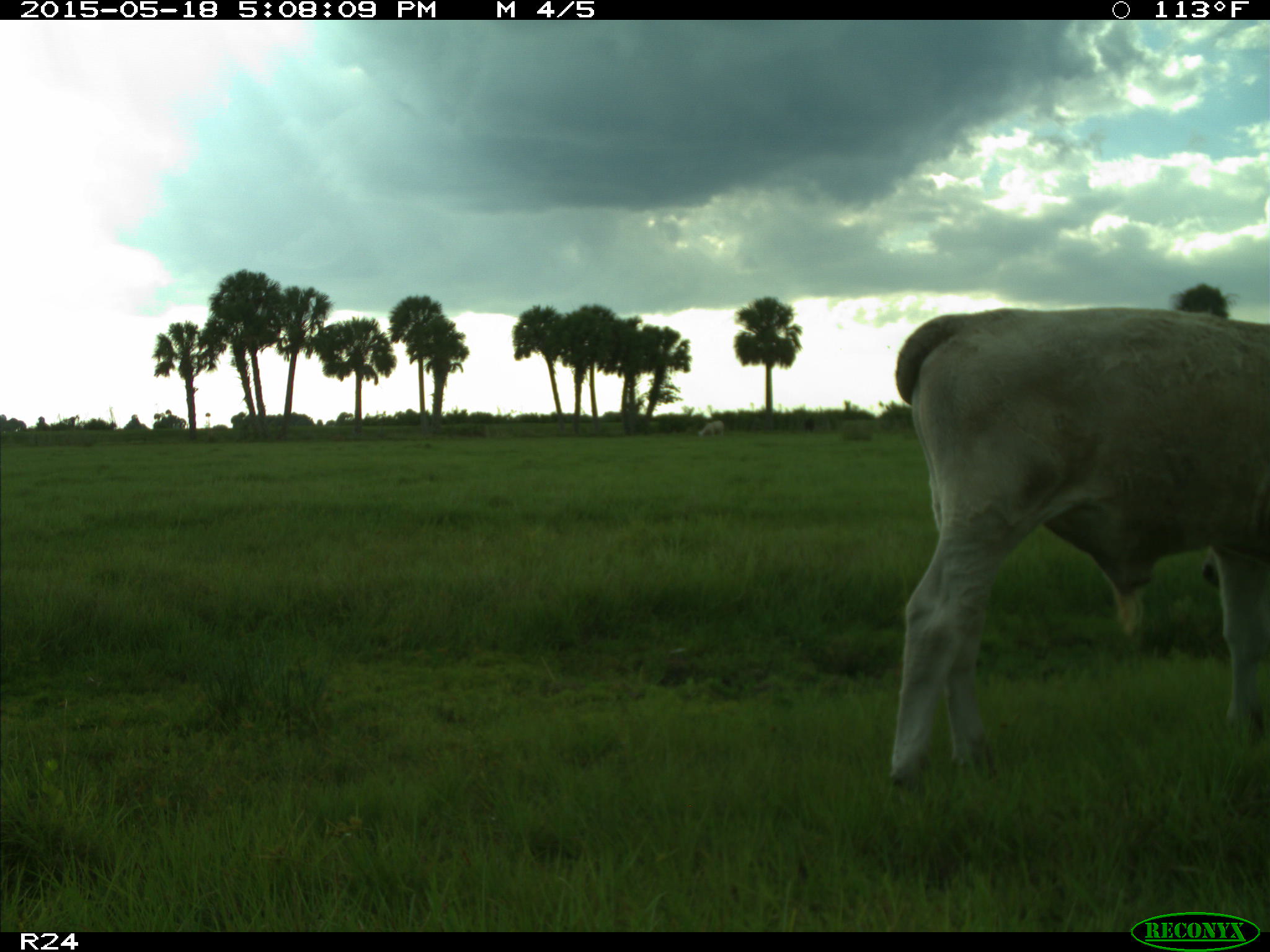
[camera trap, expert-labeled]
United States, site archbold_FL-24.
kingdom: Animalia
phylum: Chordata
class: Mammalia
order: Artiodactyla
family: Bovidae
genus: Bos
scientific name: Bos taurus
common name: domestic cow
Bos taurus (domestic cow).